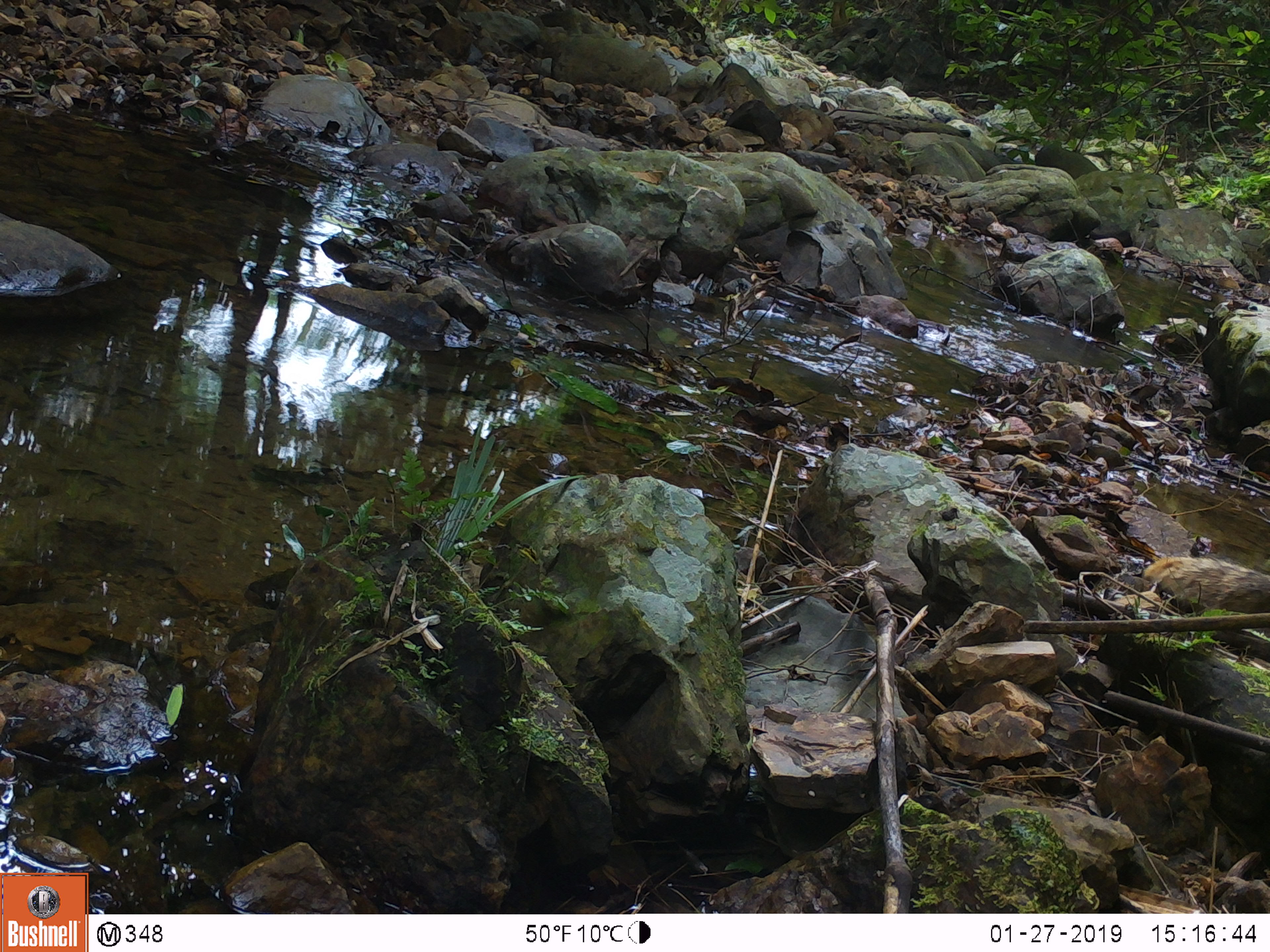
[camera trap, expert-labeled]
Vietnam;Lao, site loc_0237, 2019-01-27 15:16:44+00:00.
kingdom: Animalia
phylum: Chordata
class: Mammalia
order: Carnivora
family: Herpestidae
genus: Urva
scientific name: Urva urva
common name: crab-eating mongoose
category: crab eating mongoose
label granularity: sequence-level